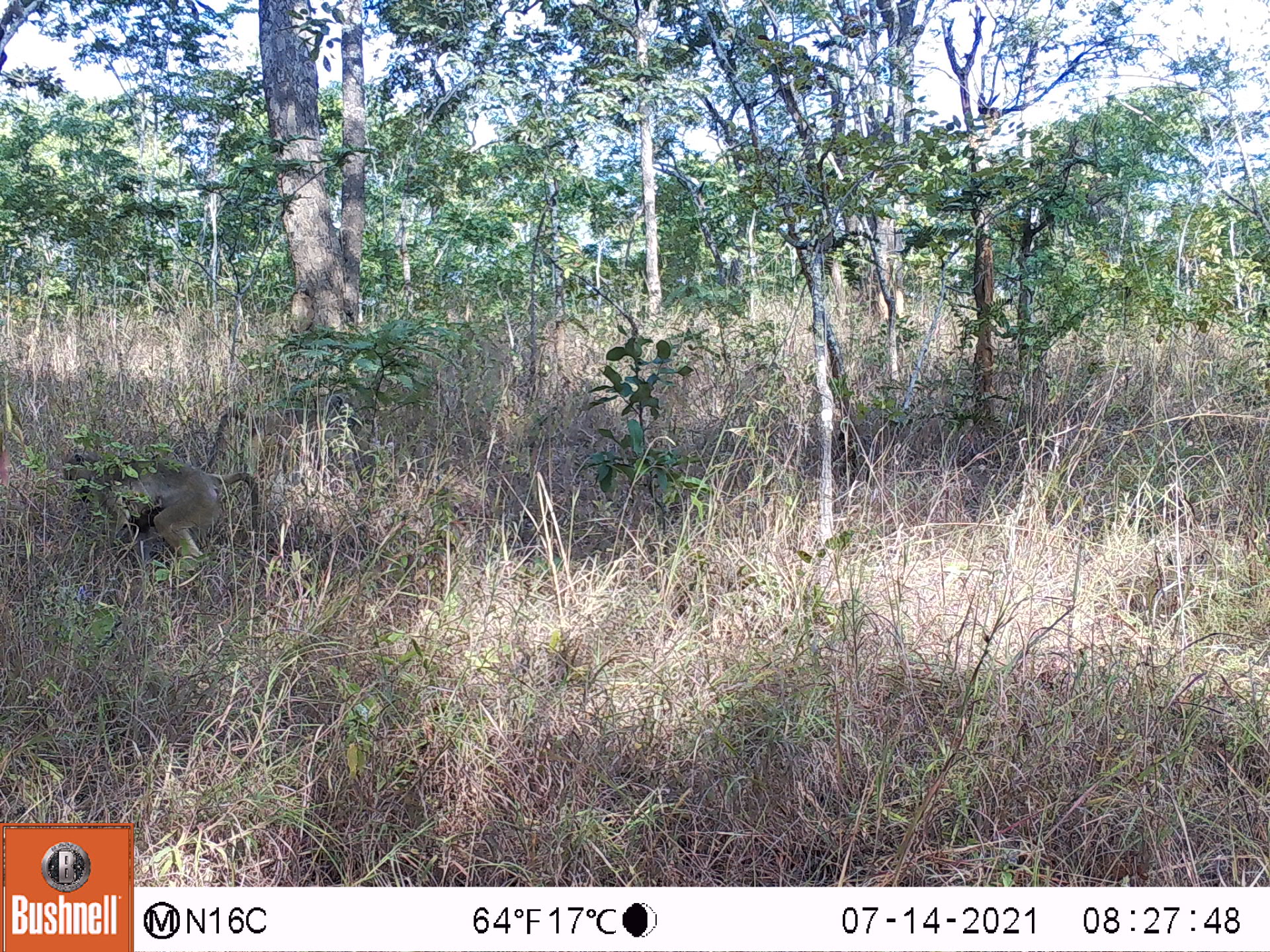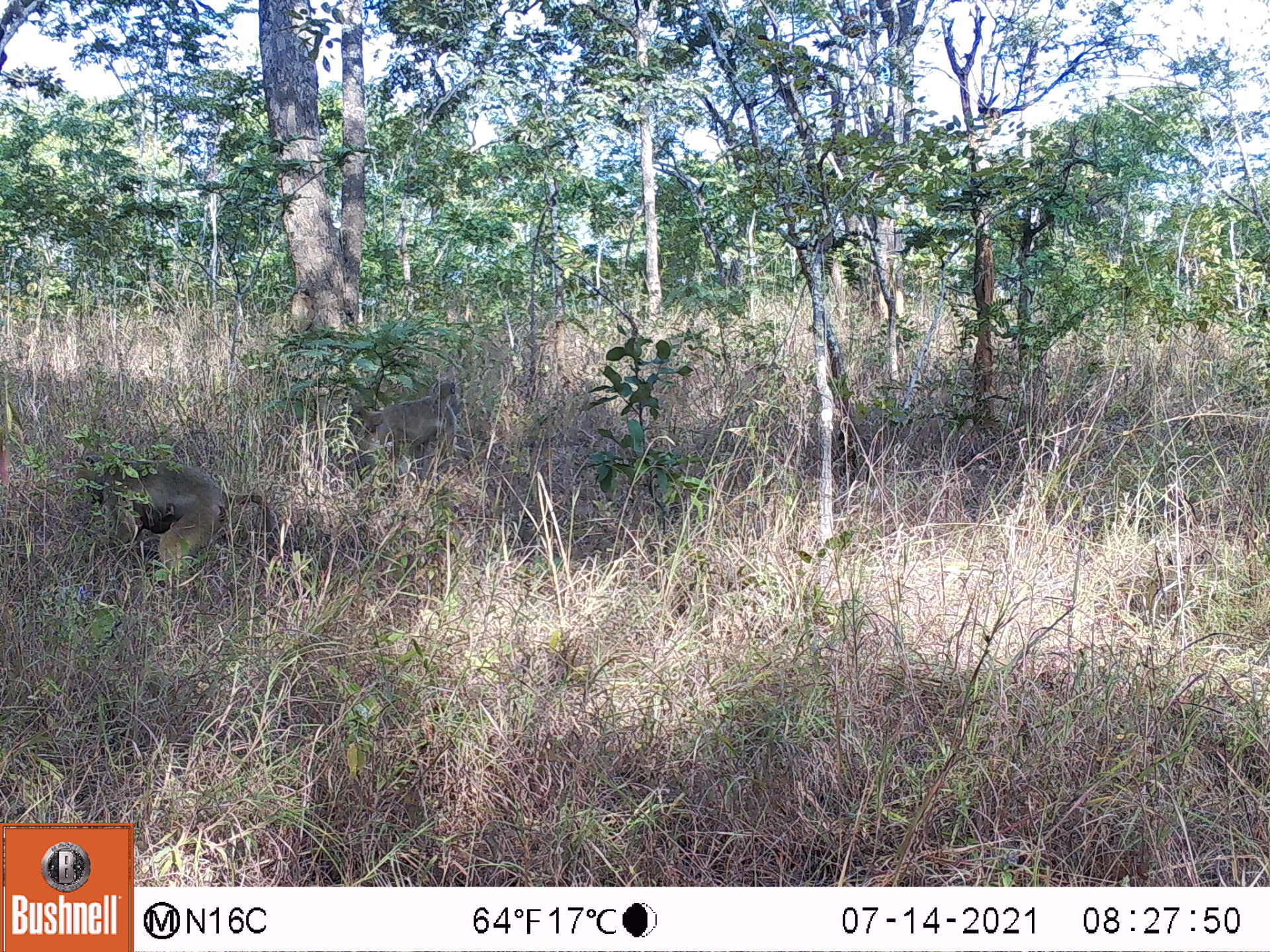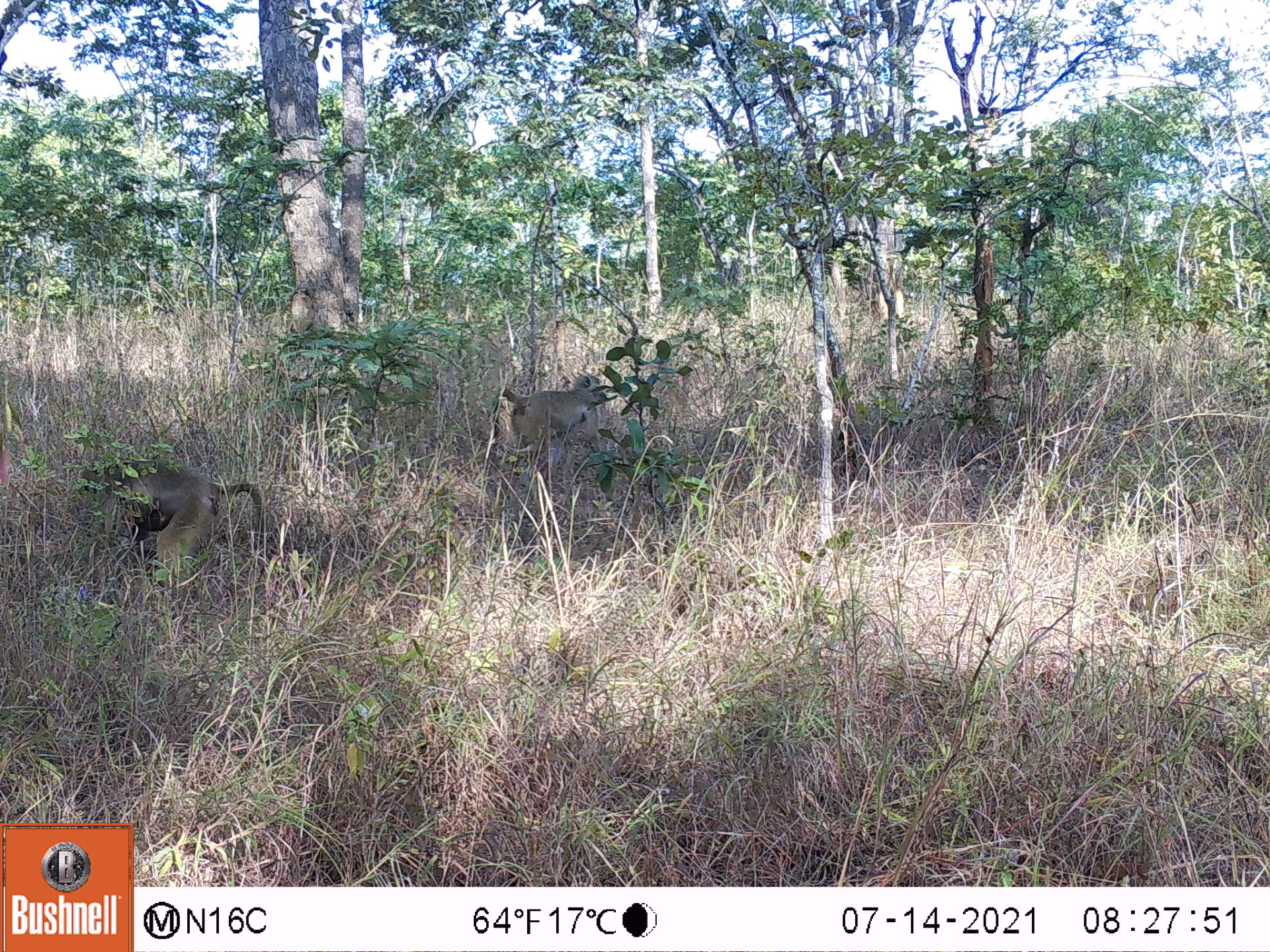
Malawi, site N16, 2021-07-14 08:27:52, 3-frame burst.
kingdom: Animalia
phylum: Chordata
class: Mammalia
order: Primates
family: Cercopithecidae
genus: Papio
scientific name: Papio cynocephalus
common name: yellow baboon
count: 1